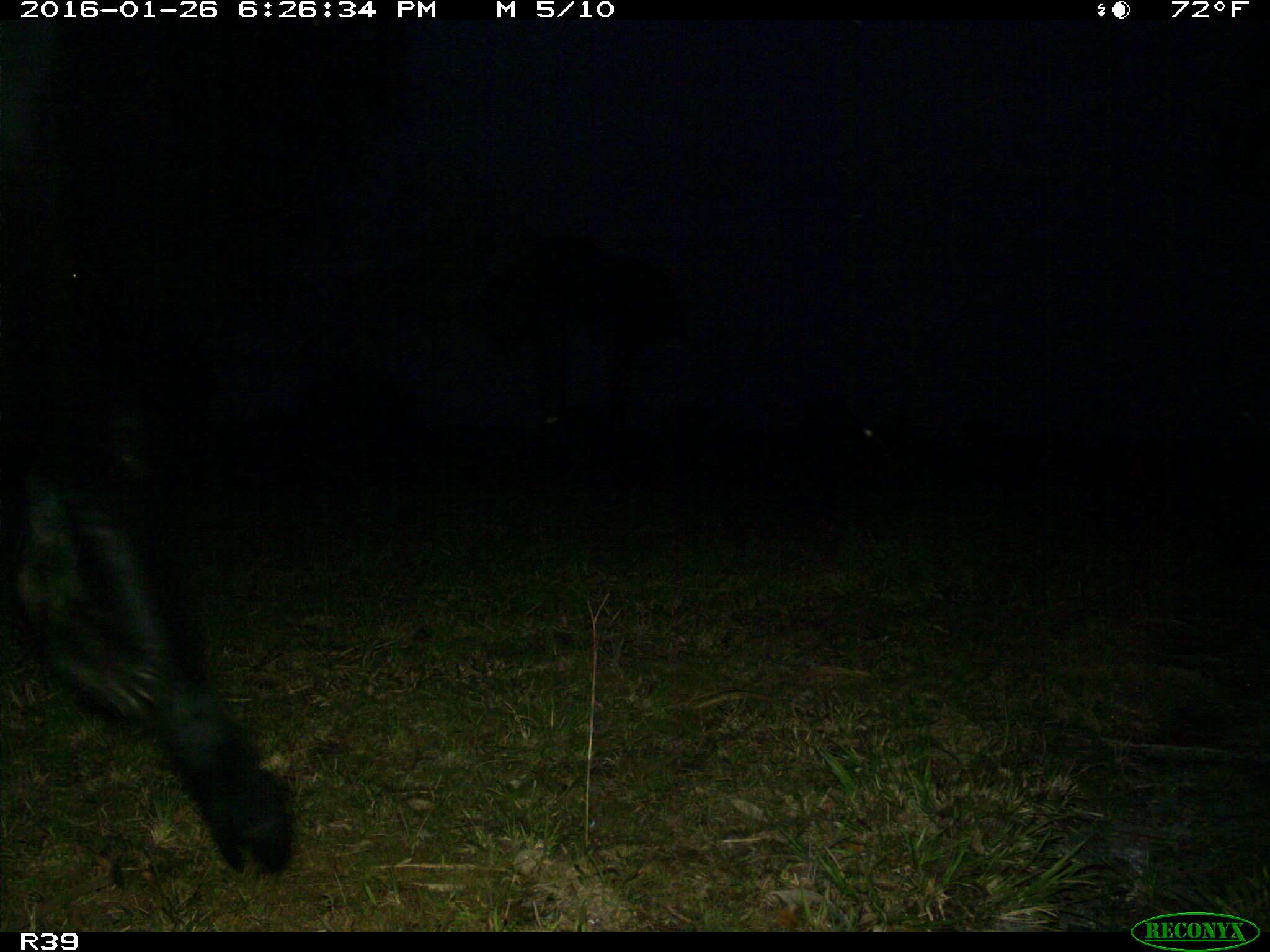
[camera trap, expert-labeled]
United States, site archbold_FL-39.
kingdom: Animalia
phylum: Chordata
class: Mammalia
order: Artiodactyla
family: Bovidae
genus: Bos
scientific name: Bos taurus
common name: domestic cow